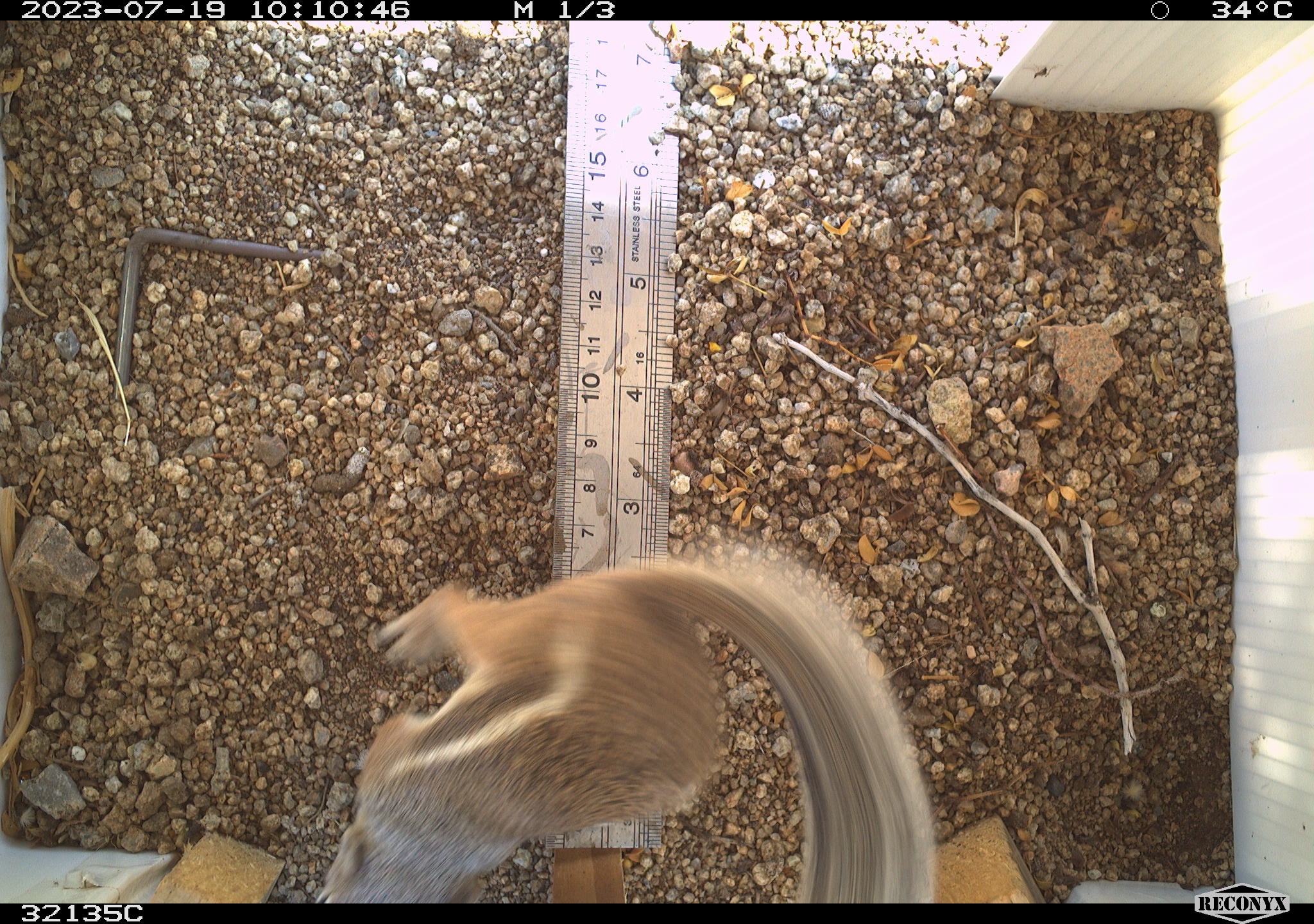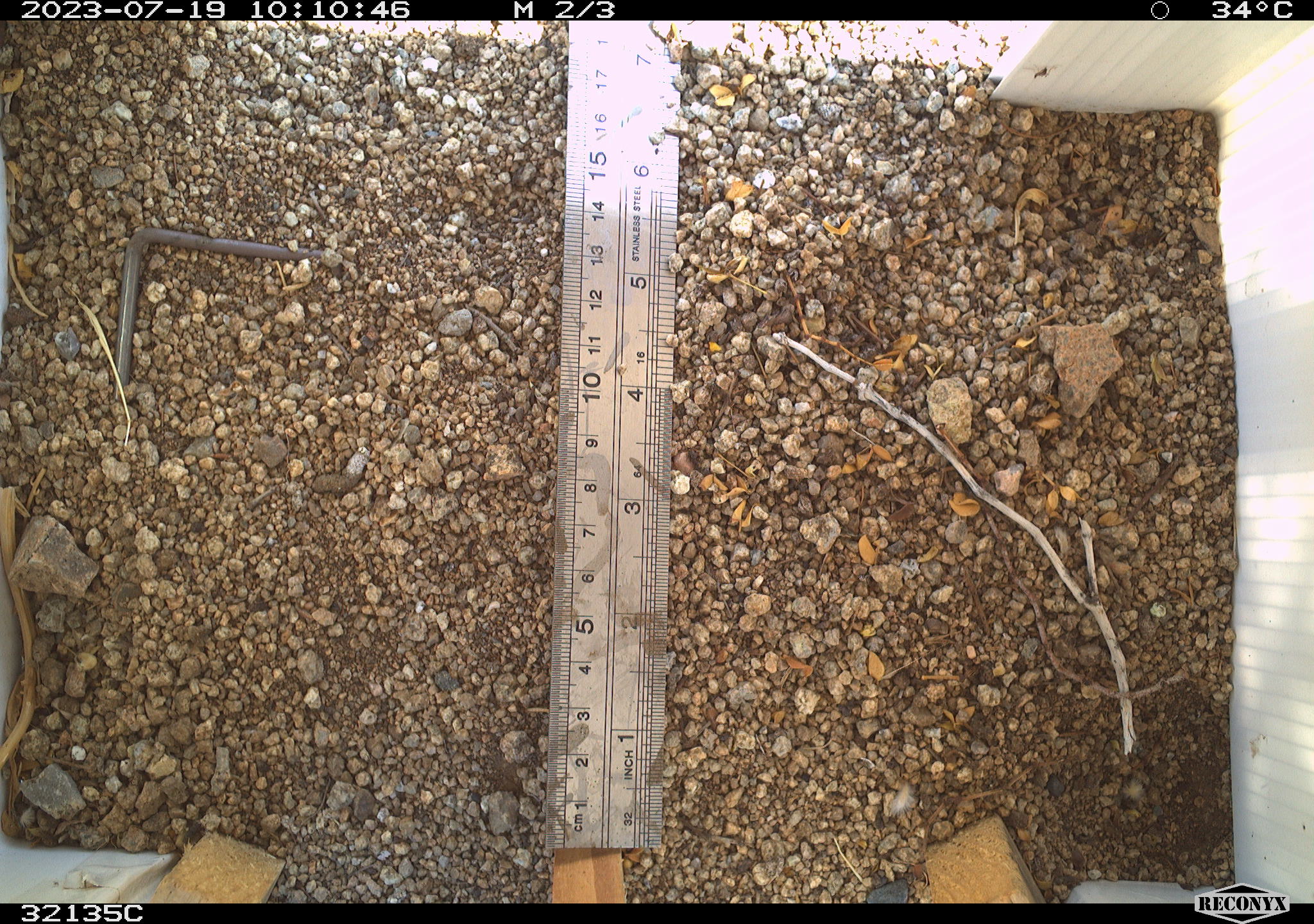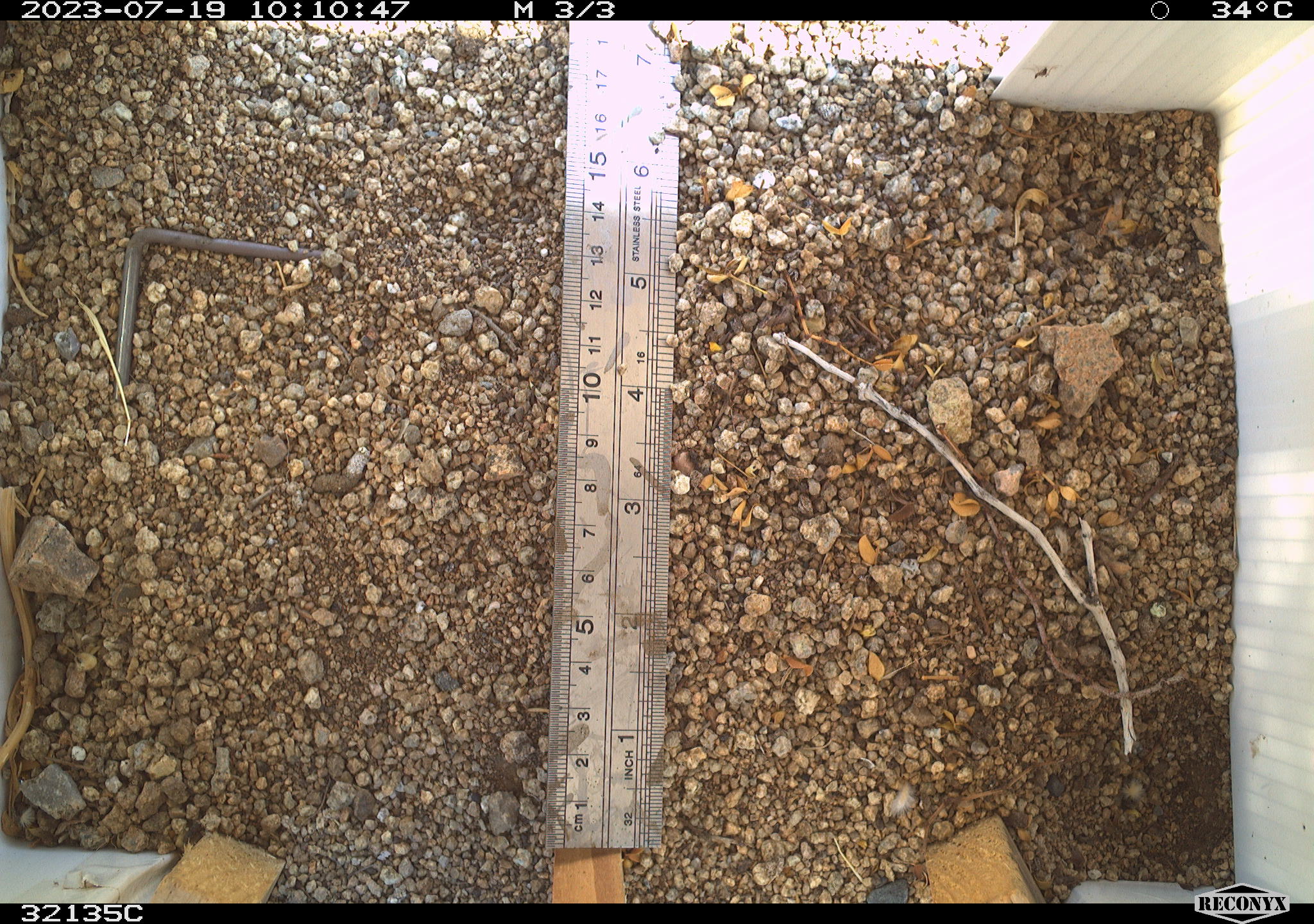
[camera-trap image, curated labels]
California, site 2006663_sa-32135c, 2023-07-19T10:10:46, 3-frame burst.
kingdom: Animalia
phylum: Chordata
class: Mammalia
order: Rodentia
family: Sciuridae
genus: Ammospermophilus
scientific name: Ammospermophilus leucurus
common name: white-tailed antelope squirrel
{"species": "white-tailed antelope squirrel (Ammospermophilus leucurus)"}